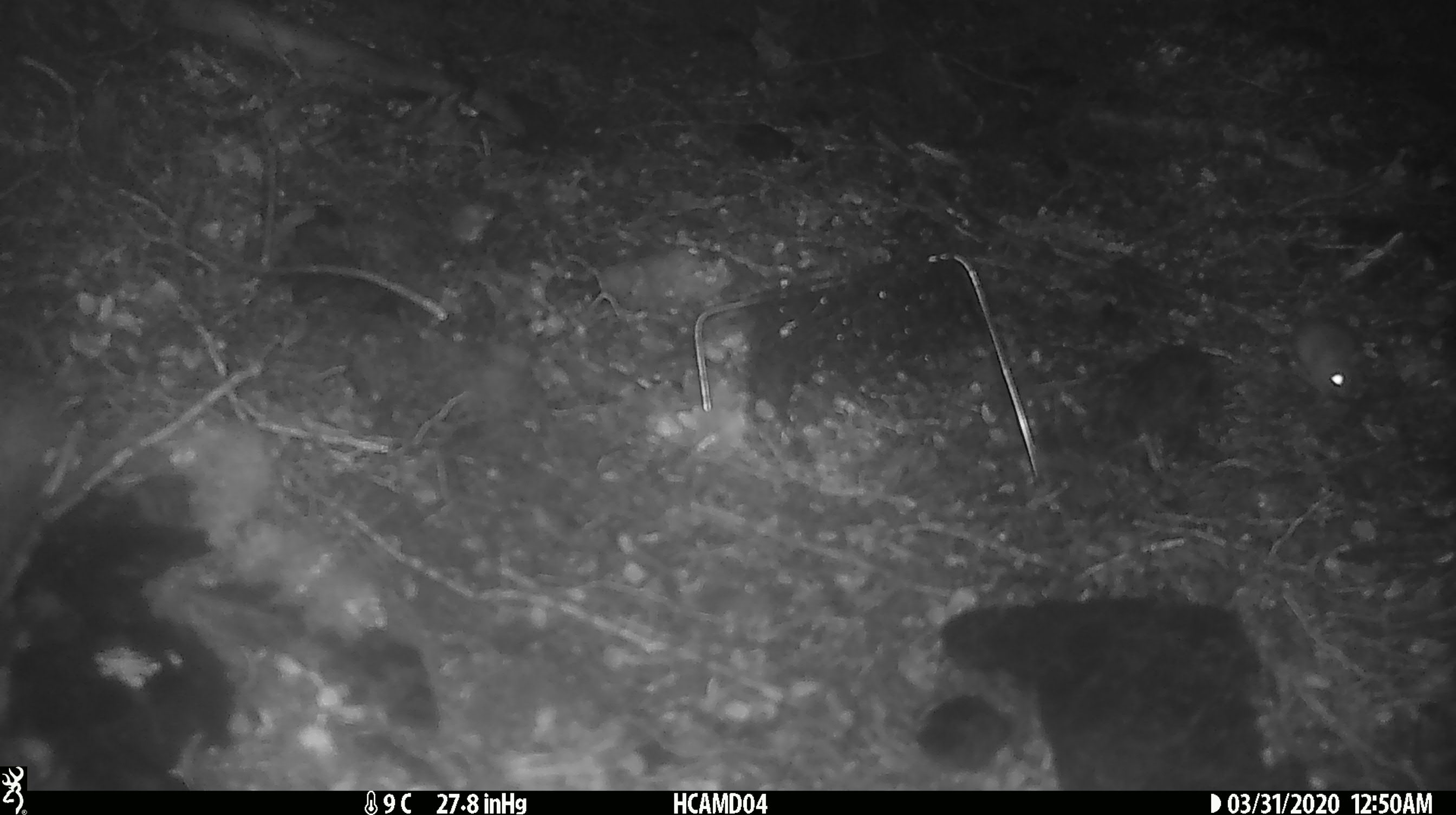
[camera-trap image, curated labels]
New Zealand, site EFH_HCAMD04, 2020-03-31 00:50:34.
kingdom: Animalia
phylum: Chordata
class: Mammalia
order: Rodentia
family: Muridae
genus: Mus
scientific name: Mus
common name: mouse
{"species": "mouse (Mus)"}